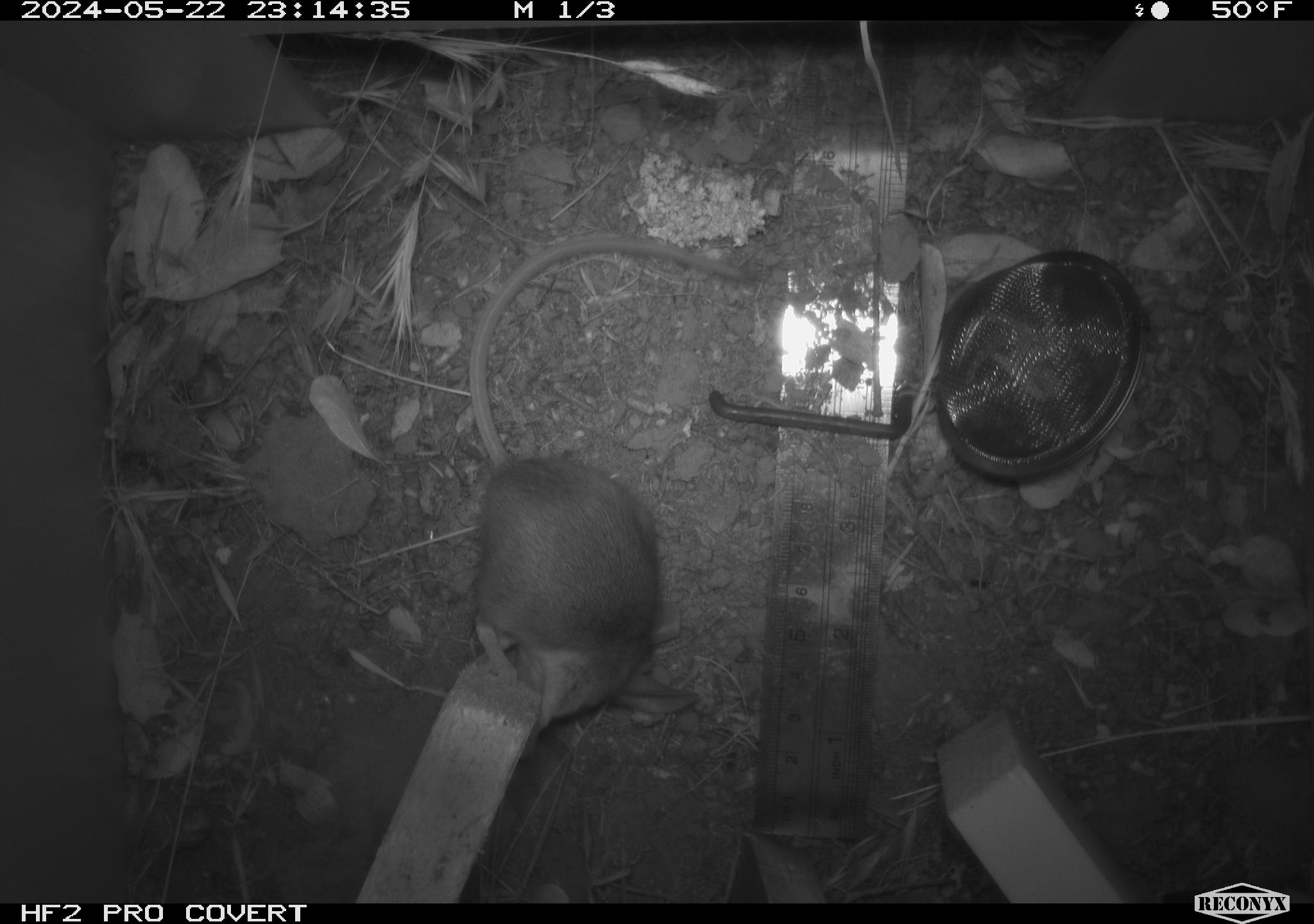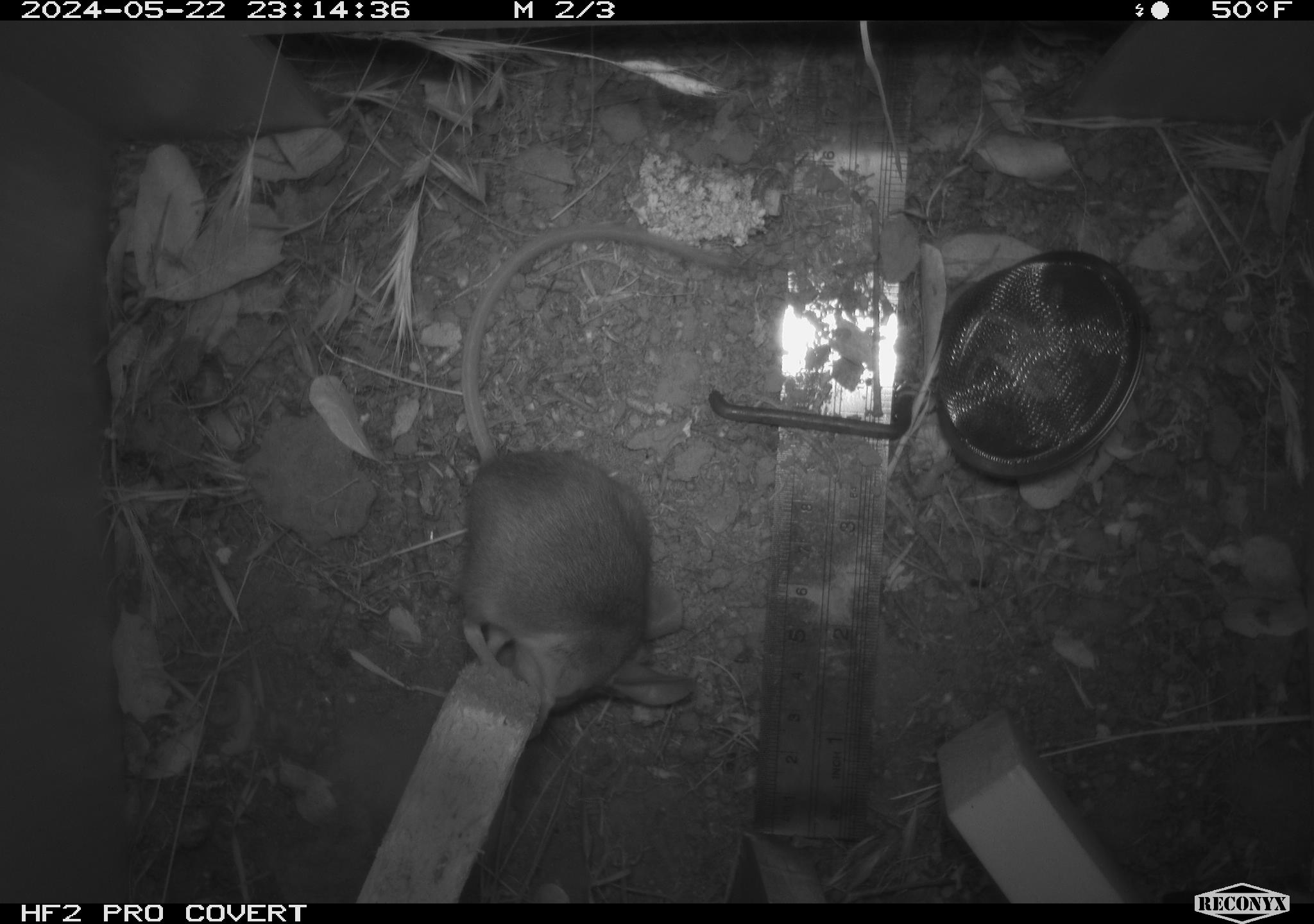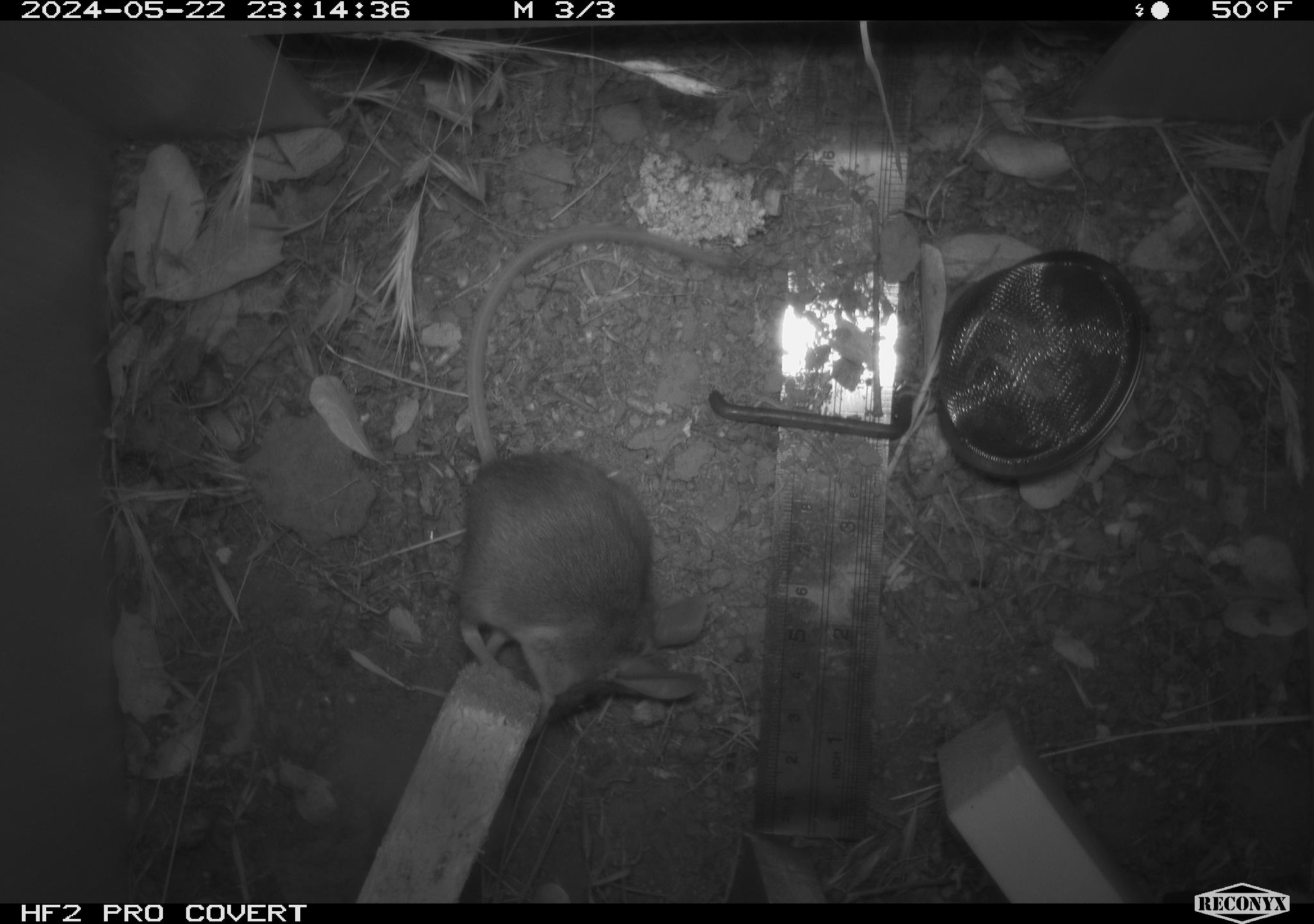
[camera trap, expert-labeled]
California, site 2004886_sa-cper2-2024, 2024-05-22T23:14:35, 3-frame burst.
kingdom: Animalia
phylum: Chordata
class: Mammalia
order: Rodentia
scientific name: Rodentia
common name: rodent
Rodent (Rodentia).